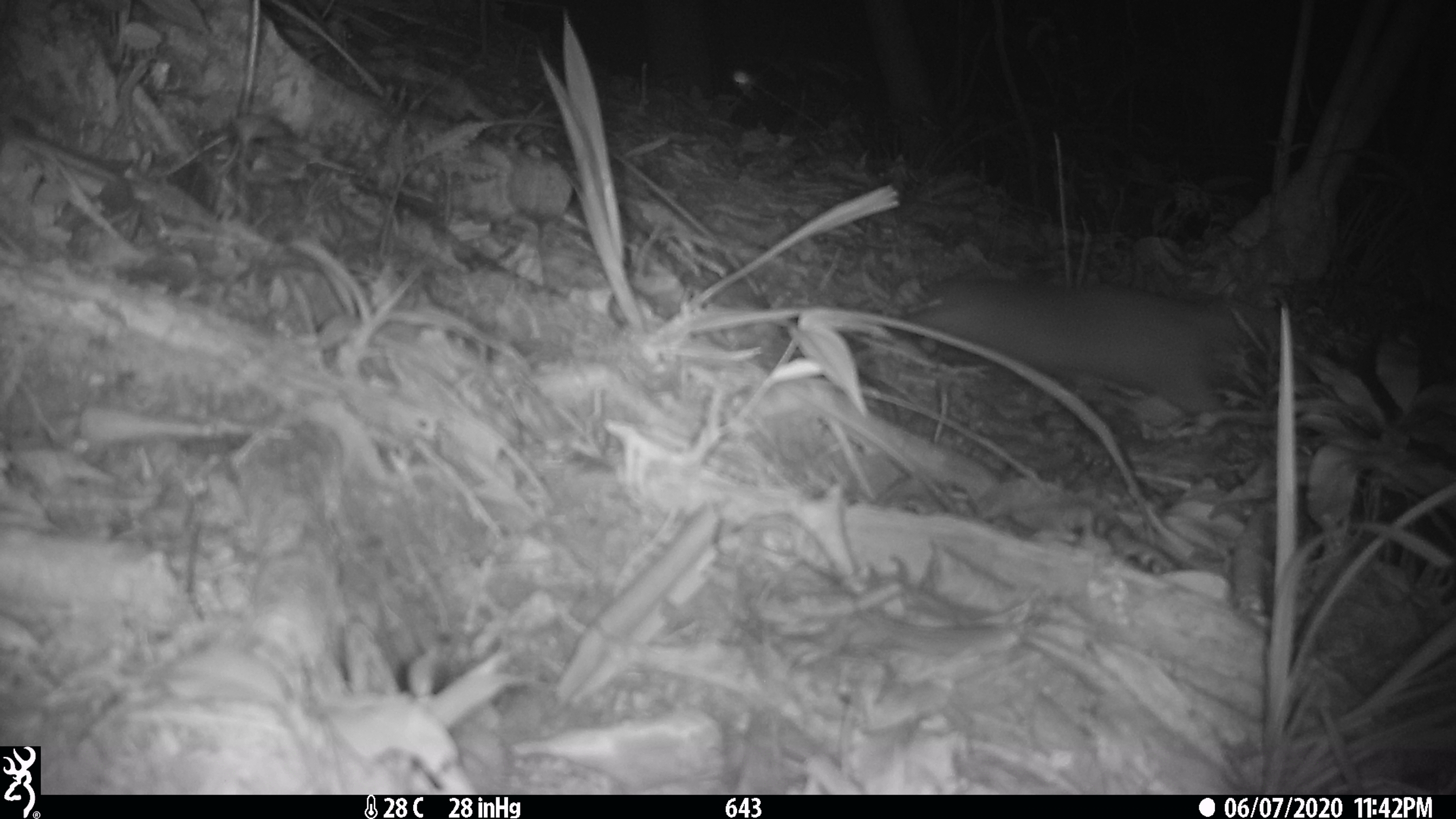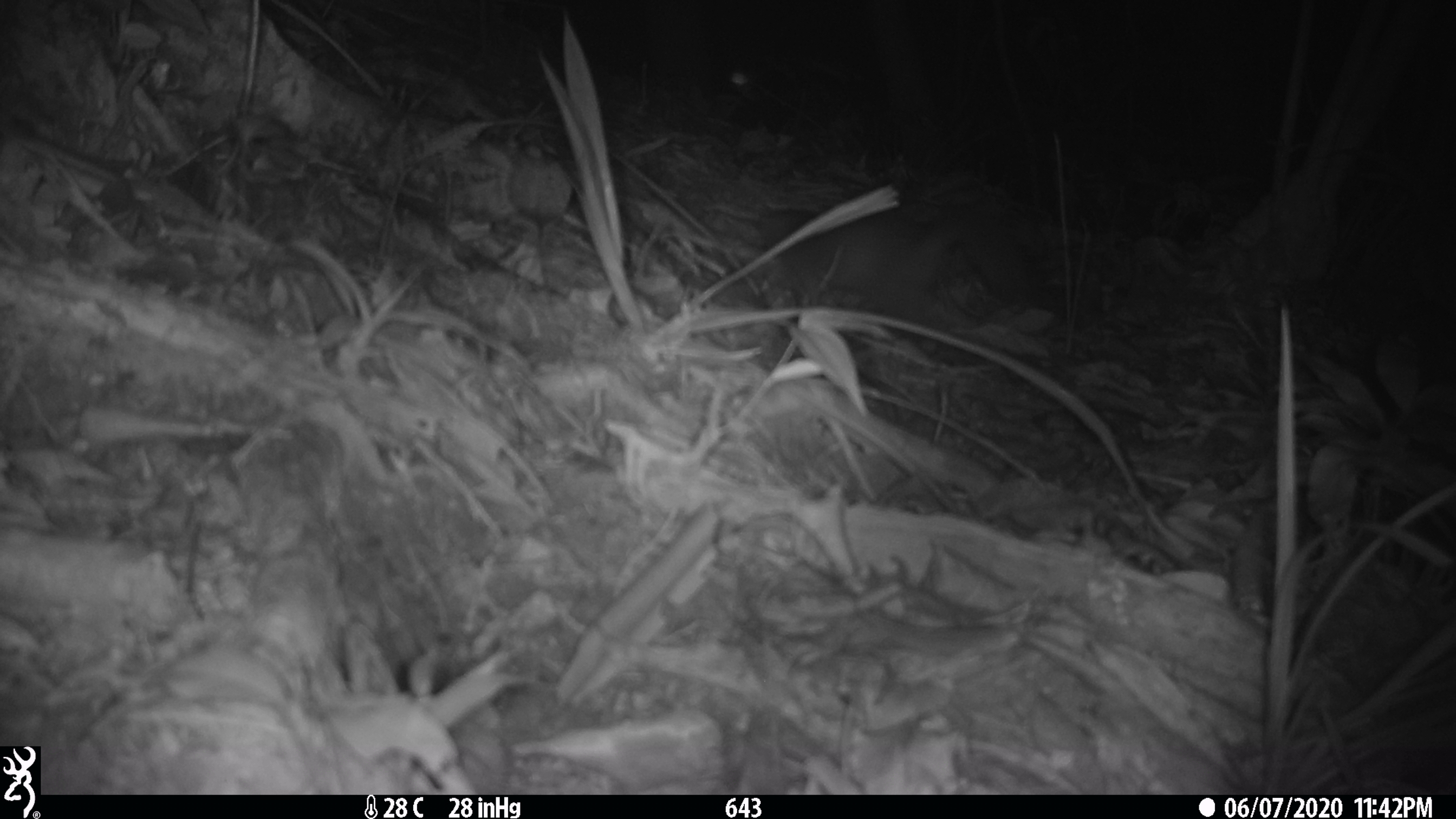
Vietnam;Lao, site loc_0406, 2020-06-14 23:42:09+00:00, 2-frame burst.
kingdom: Animalia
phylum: Chordata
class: Mammalia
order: Carnivora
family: Viverridae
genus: Paguma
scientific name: Paguma larvata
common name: masked palm civet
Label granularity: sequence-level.